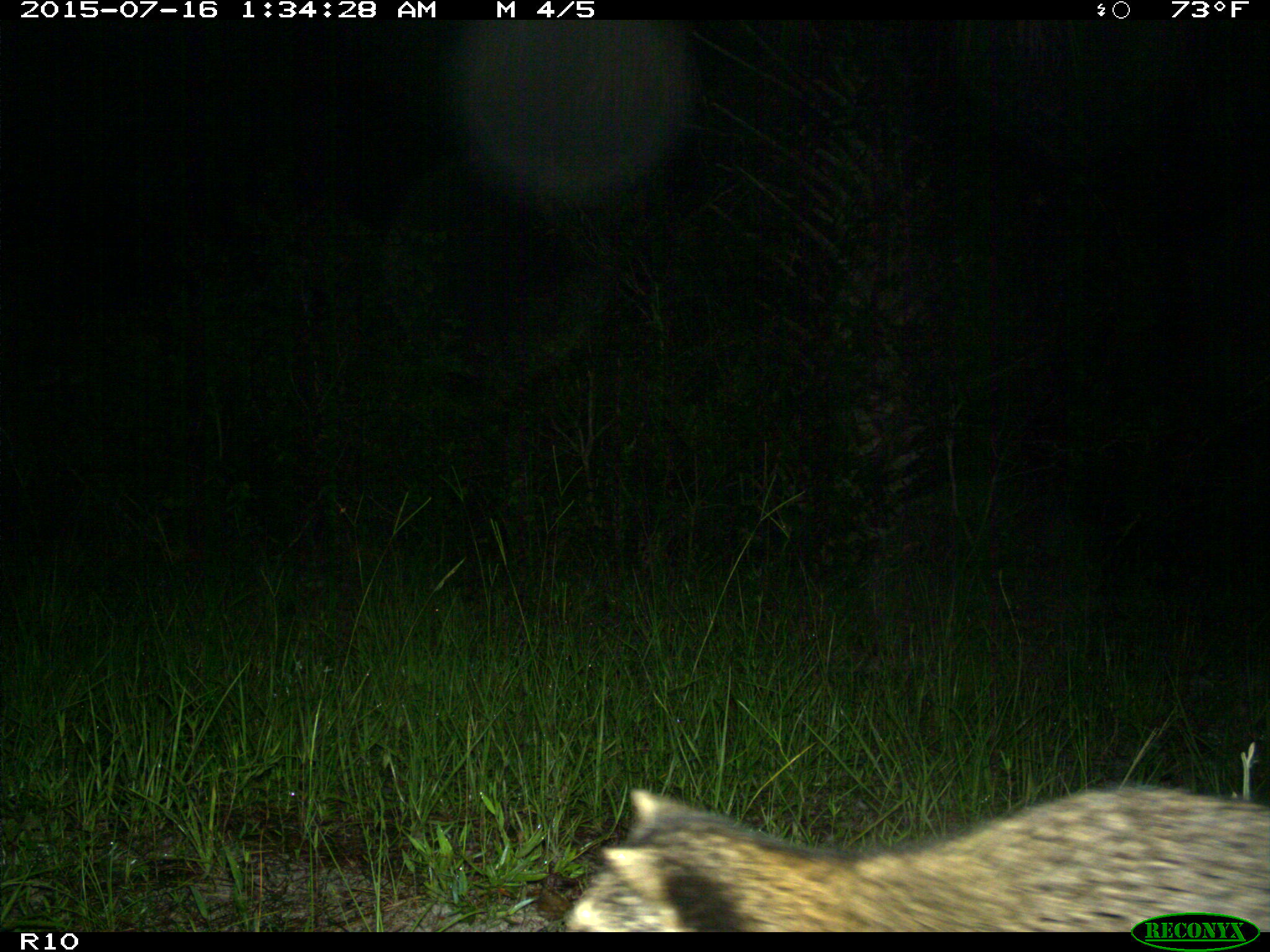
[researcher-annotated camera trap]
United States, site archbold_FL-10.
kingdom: Animalia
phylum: Chordata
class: Mammalia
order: Carnivora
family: Procyonidae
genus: Procyon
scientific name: Procyon lotor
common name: common raccoon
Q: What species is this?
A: Procyon lotor (common raccoon).